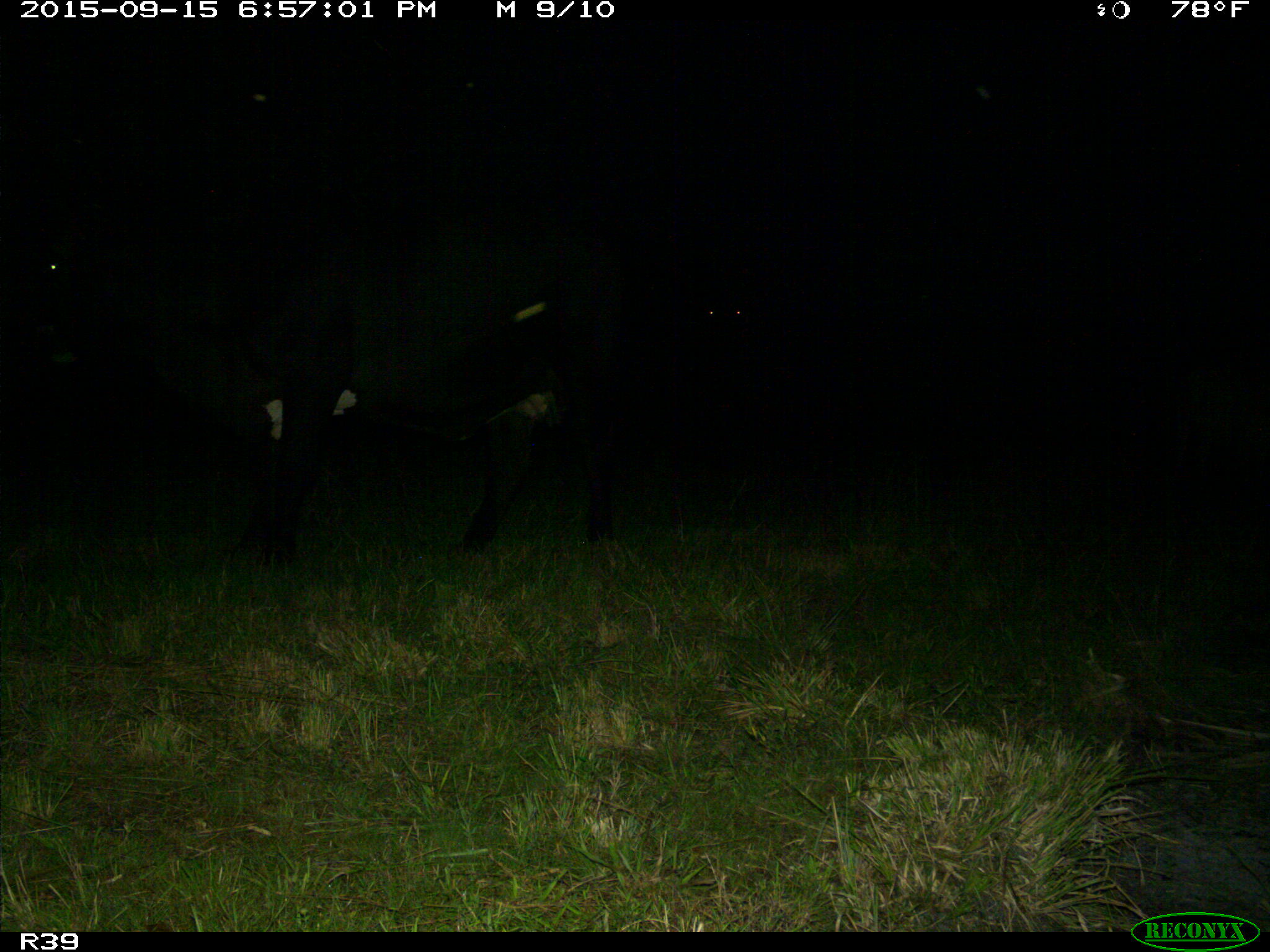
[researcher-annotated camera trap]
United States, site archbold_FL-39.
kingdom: Animalia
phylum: Chordata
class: Mammalia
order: Artiodactyla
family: Bovidae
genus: Bos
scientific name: Bos taurus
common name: domestic cow